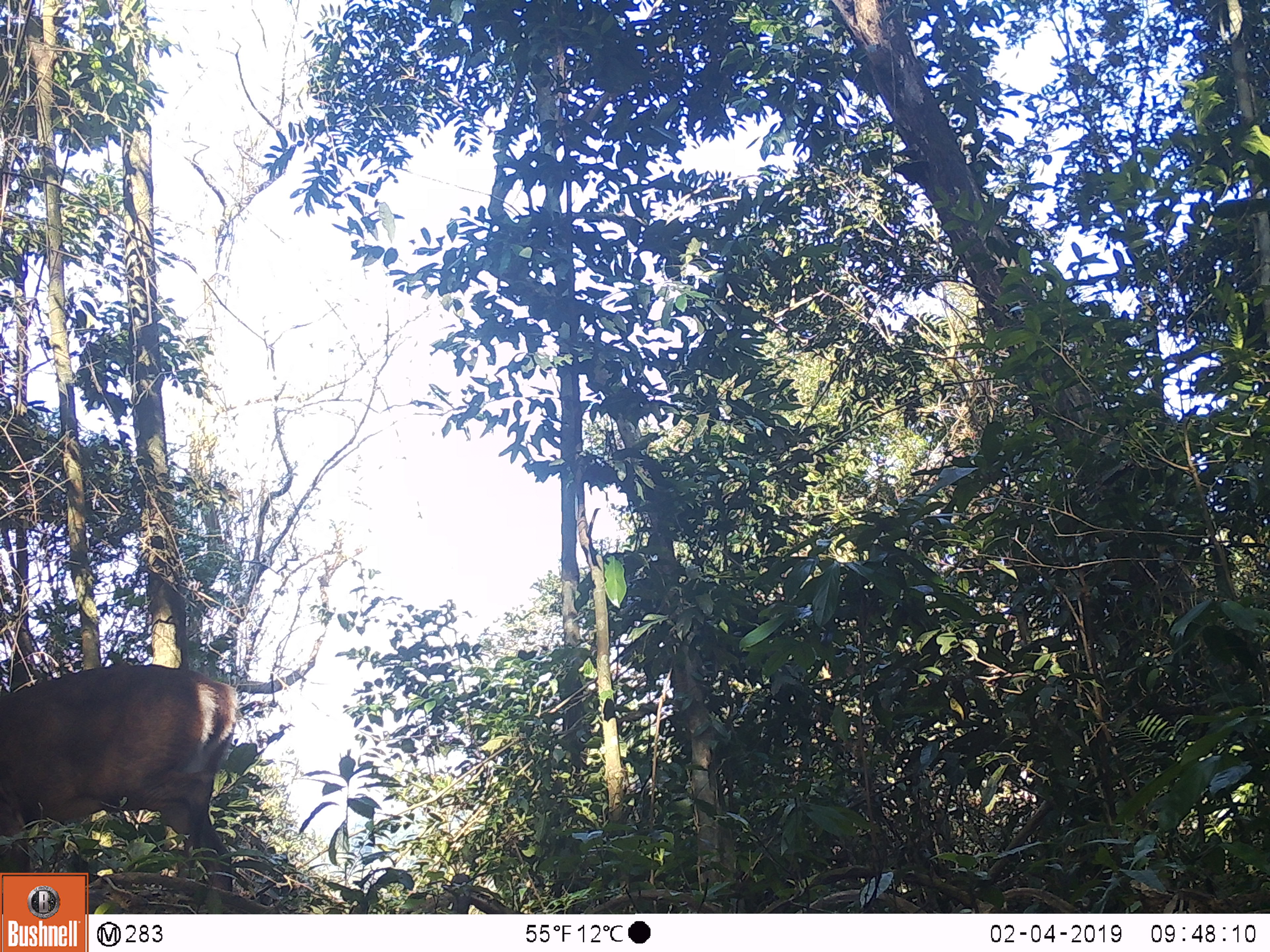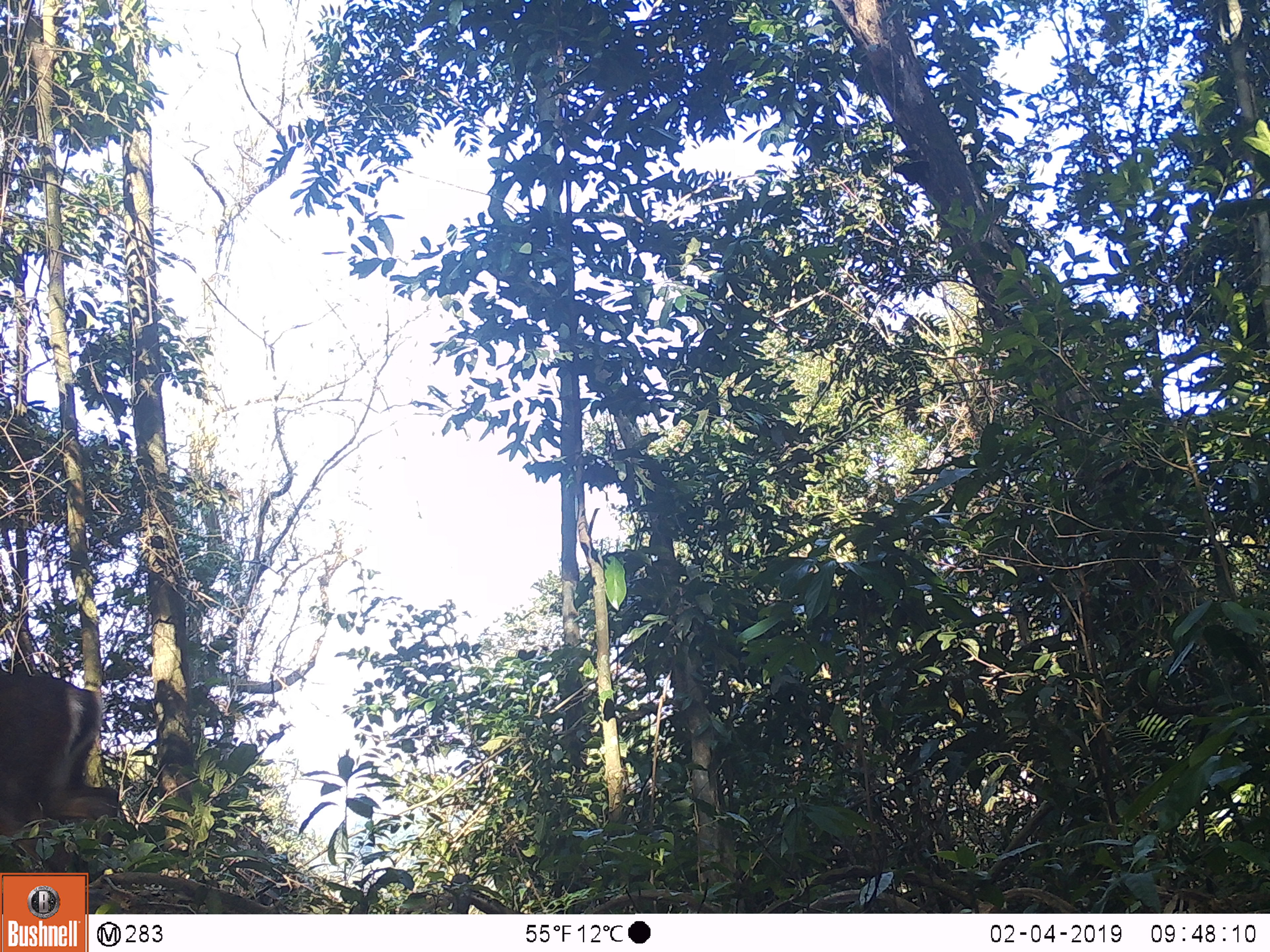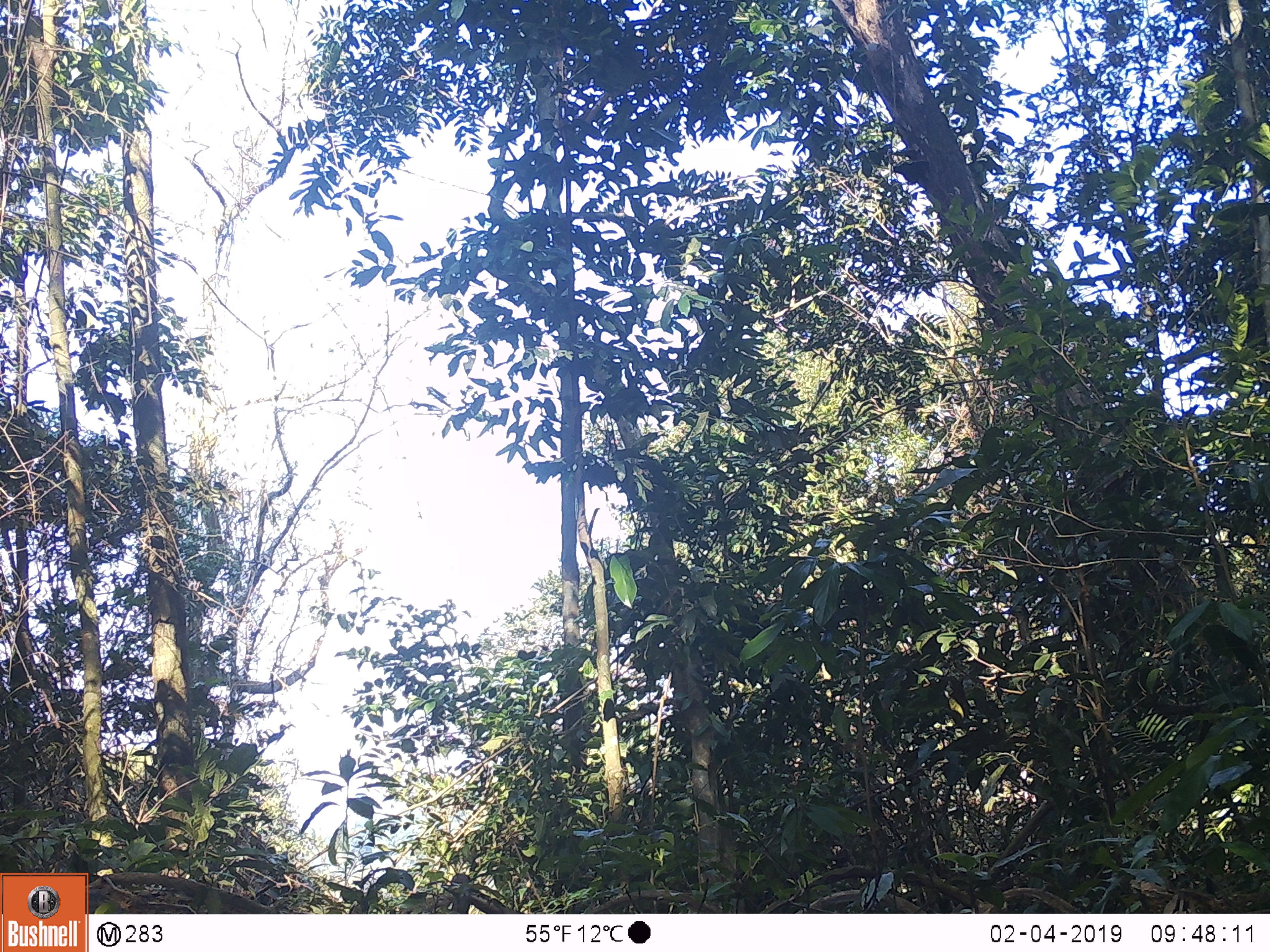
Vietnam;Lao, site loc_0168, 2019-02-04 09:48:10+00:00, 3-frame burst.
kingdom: Animalia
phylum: Chordata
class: Mammalia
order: Artiodactyla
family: Cervidae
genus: Muntiacus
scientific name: Muntiacus vuquangensis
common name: large-antlered muntjac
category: large antlered muntjac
Large antlered muntjac (large-antlered muntjac) (Muntiacus vuquangensis). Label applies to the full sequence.